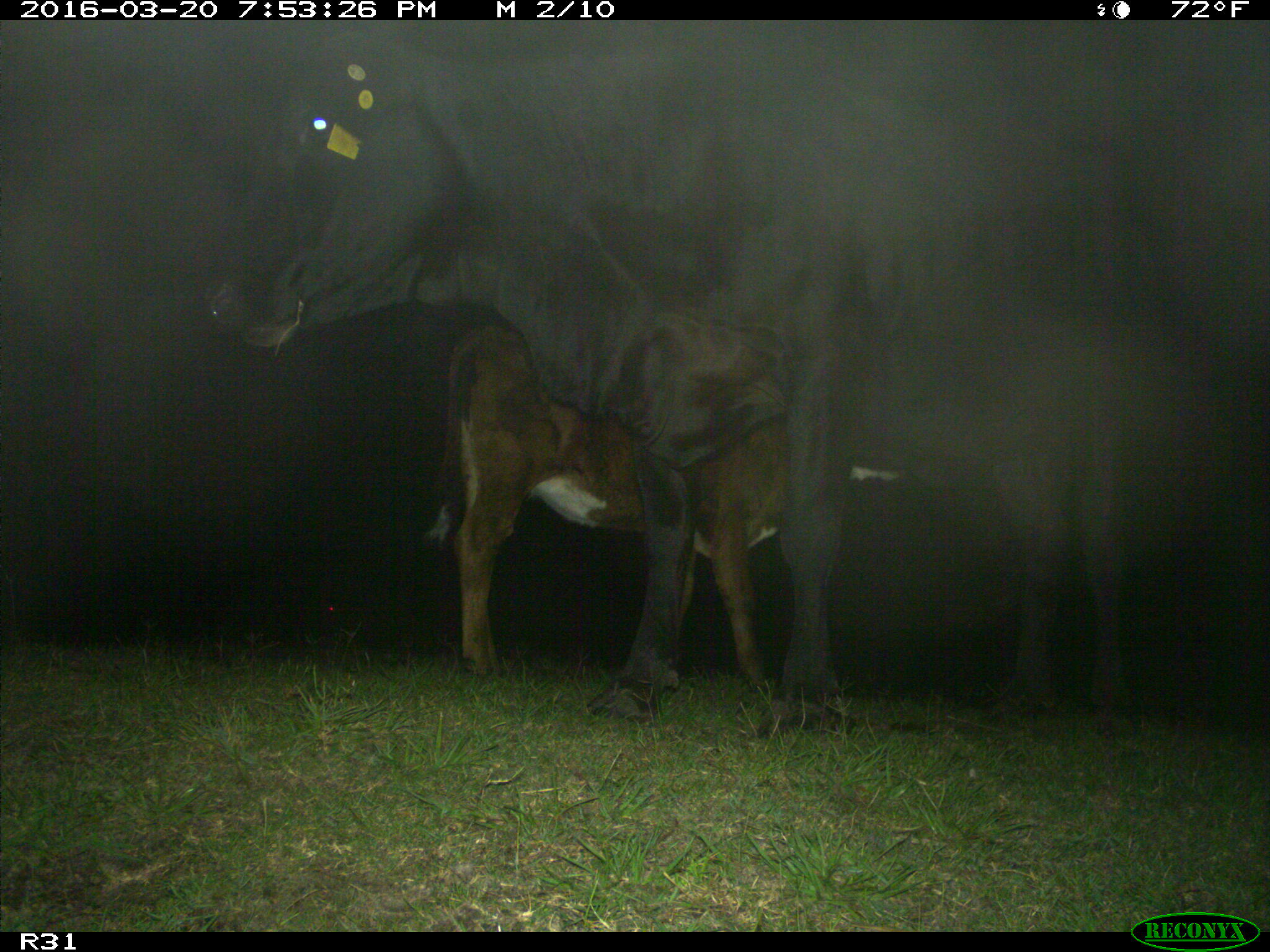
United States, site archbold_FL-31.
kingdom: Animalia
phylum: Chordata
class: Mammalia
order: Artiodactyla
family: Bovidae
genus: Bos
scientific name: Bos taurus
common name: domestic cow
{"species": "Bos taurus (domestic cow)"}